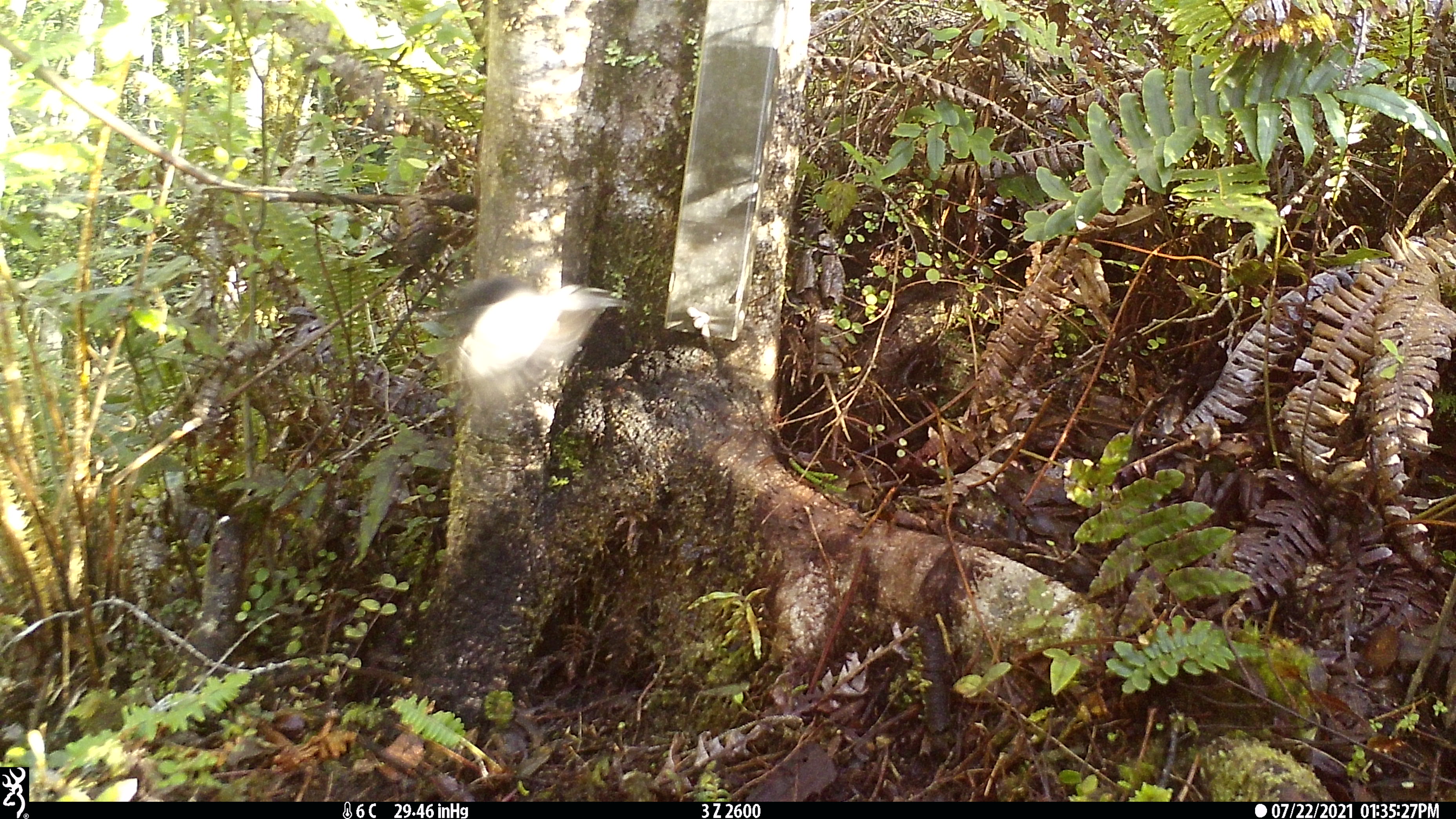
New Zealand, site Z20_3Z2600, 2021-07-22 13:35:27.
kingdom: Animalia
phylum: Chordata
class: Aves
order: Passeriformes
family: Petroicidae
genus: Petroica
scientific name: Petroica macrocephala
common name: tomtit